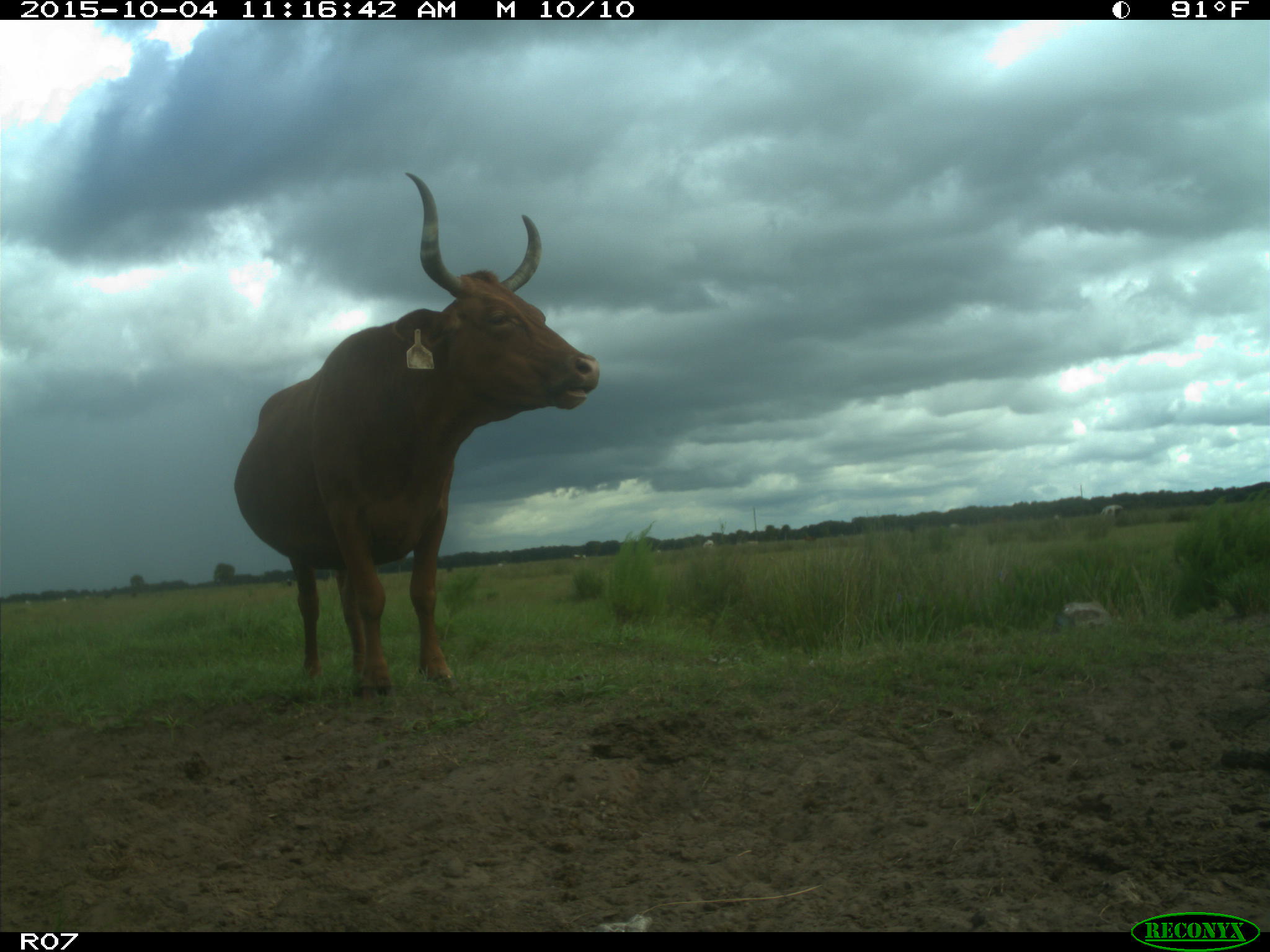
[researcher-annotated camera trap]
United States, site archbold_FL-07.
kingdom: Animalia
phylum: Chordata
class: Mammalia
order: Artiodactyla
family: Bovidae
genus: Bos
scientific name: Bos taurus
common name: domestic cow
Bos taurus (domestic cow).